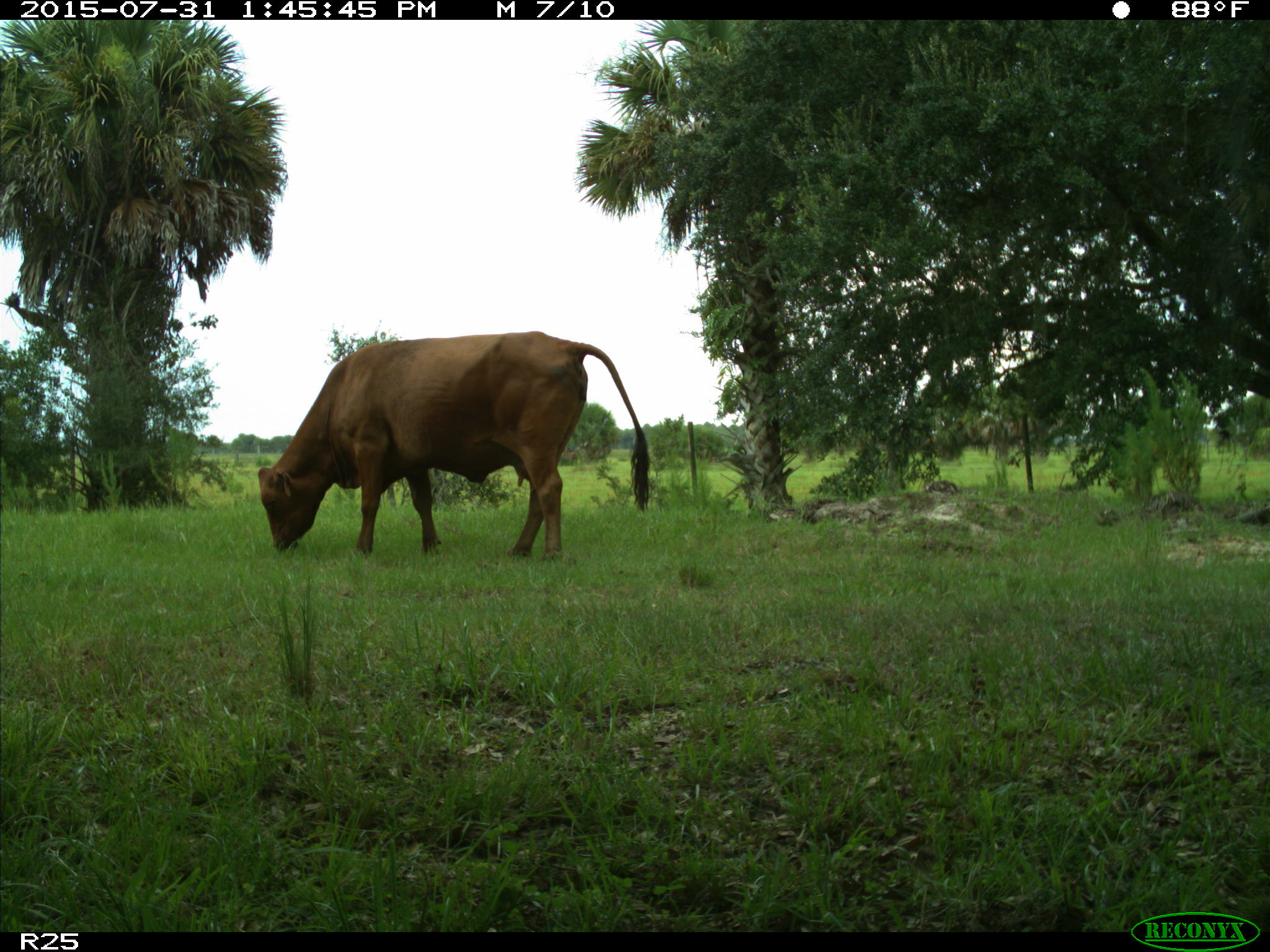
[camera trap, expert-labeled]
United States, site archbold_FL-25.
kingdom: Animalia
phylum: Chordata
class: Mammalia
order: Artiodactyla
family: Bovidae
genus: Bos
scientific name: Bos taurus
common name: domestic cow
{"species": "Bos taurus (domestic cow)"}